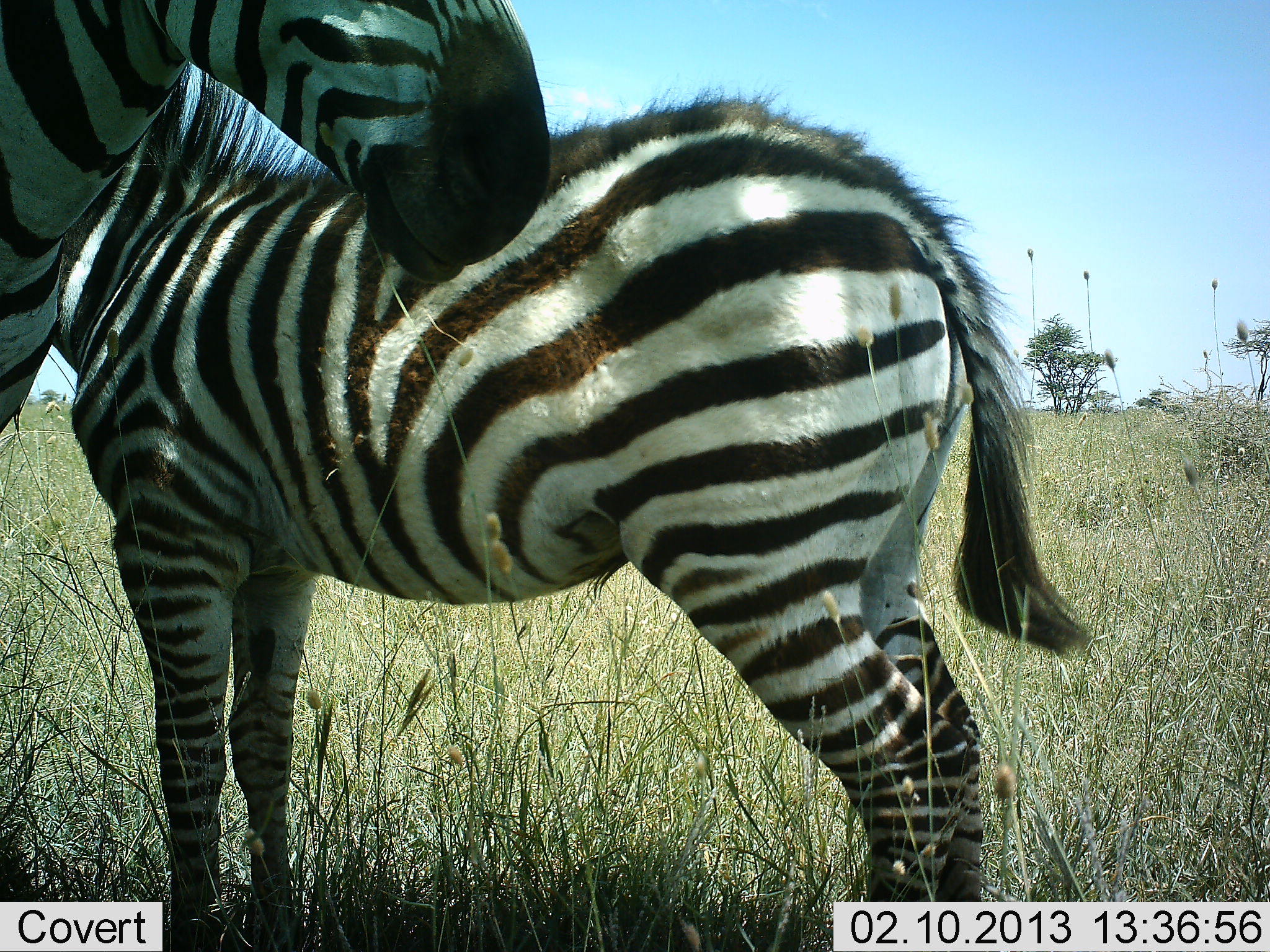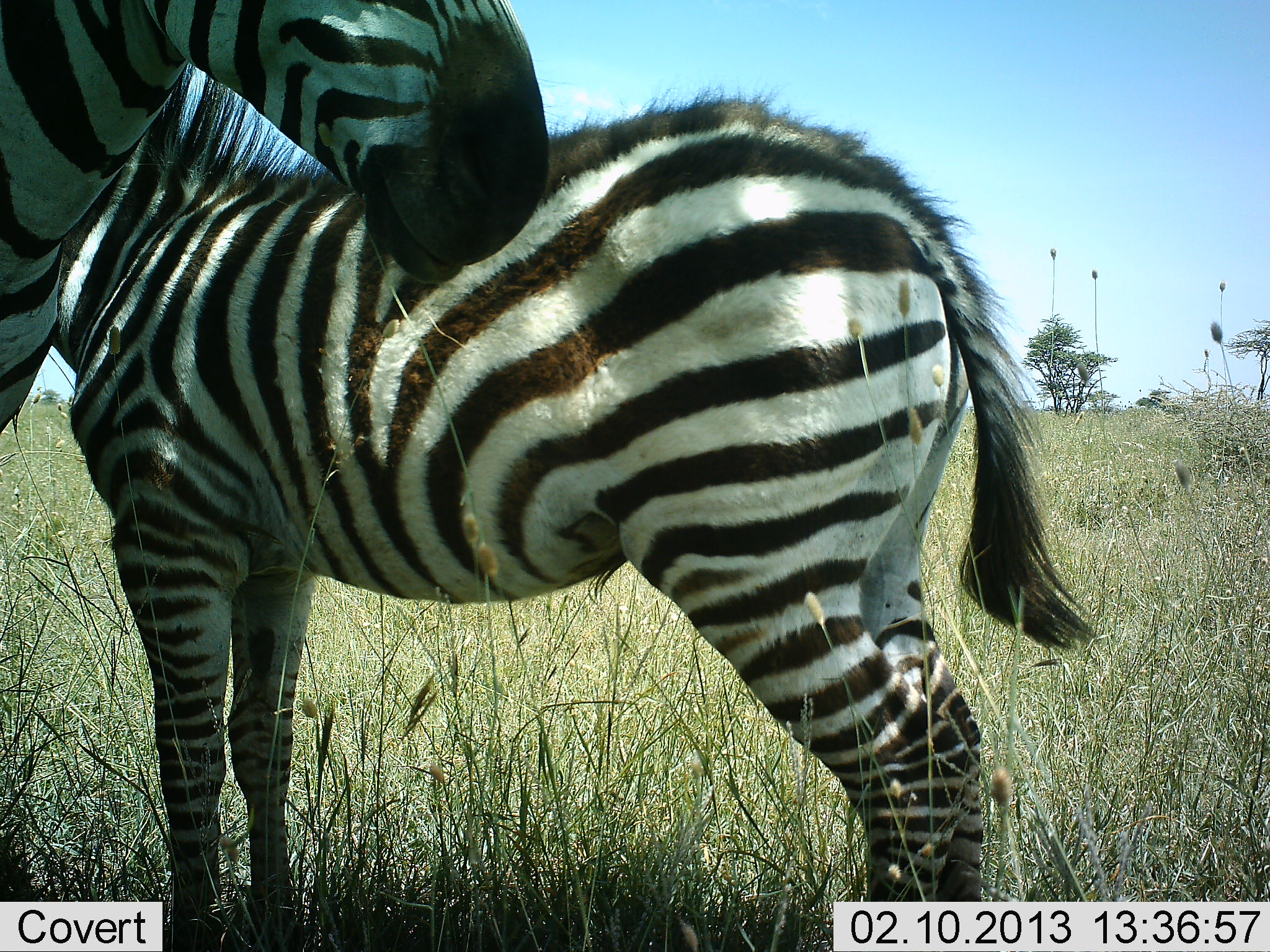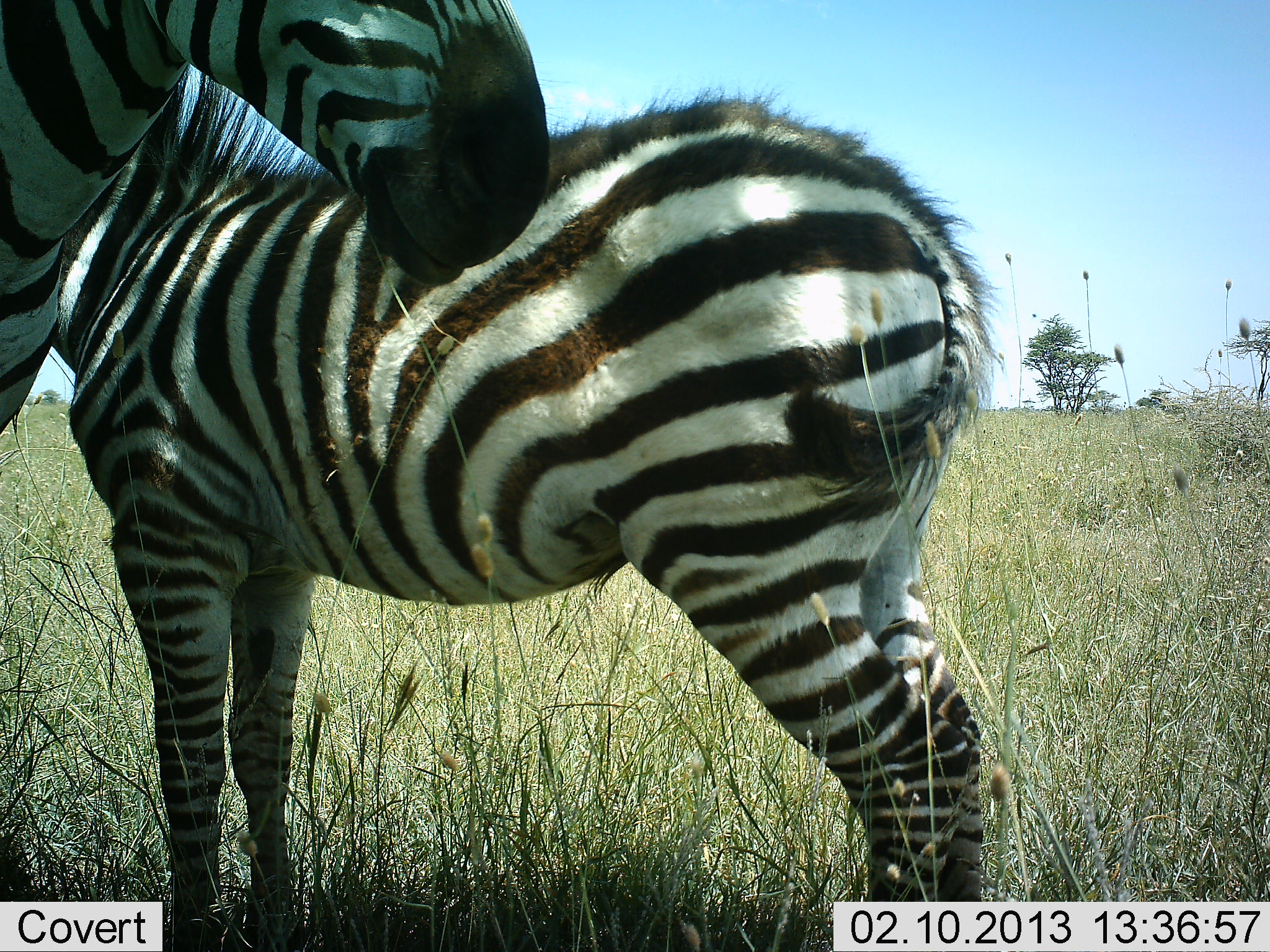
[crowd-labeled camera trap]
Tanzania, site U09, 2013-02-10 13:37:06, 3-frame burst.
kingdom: Animalia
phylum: Chordata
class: Mammalia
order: Perissodactyla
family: Equidae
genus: Equus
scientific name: Equus quagga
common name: plains zebra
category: zebra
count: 2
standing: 94%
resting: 0%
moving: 0%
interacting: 22%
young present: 39%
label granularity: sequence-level